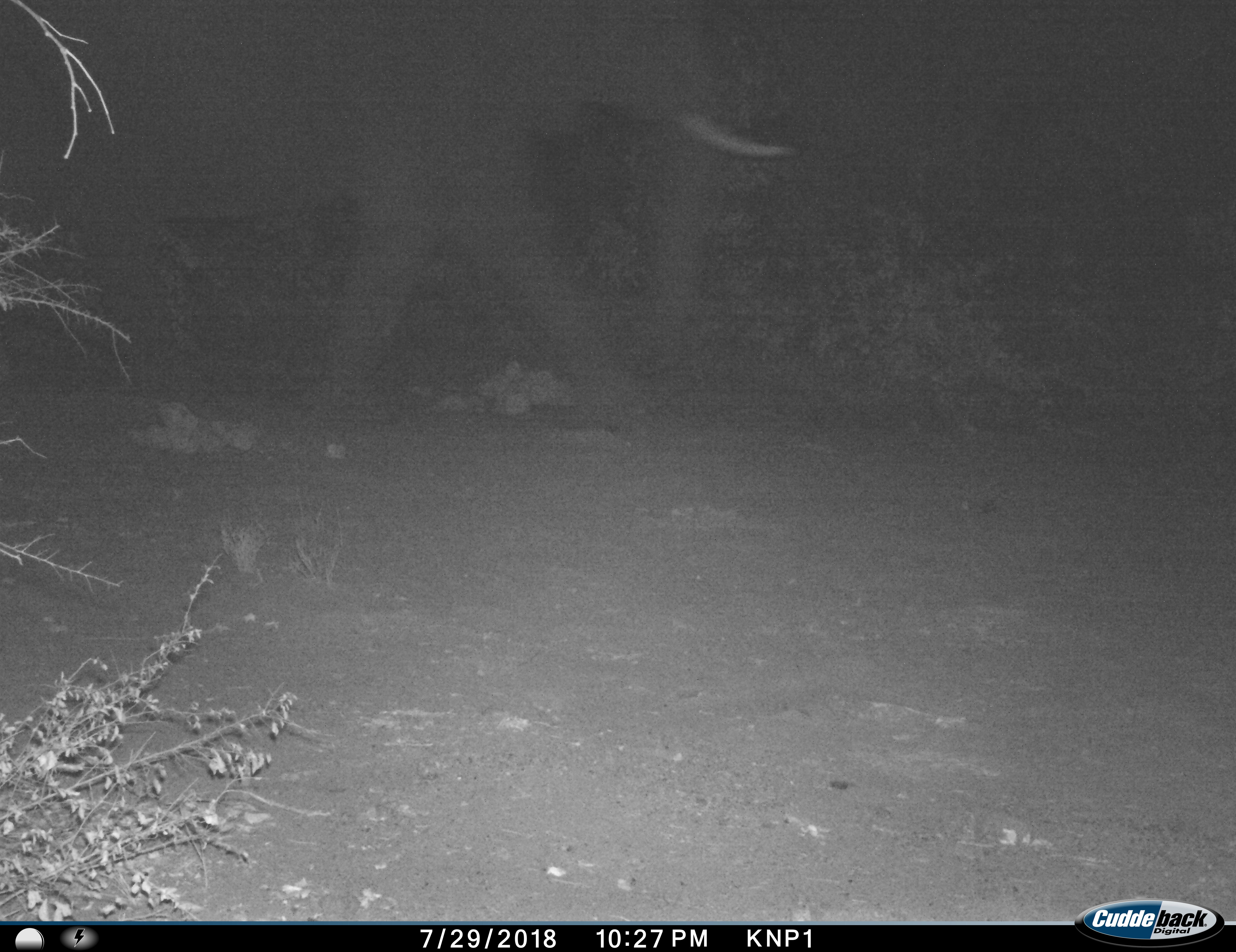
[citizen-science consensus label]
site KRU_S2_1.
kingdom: Animalia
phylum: Chordata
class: Mammalia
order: Proboscidea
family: Elephantidae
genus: Loxodonta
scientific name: Loxodonta africana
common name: african bush elephant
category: elephant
Elephant (african bush elephant) (Loxodonta africana), count 1. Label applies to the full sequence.